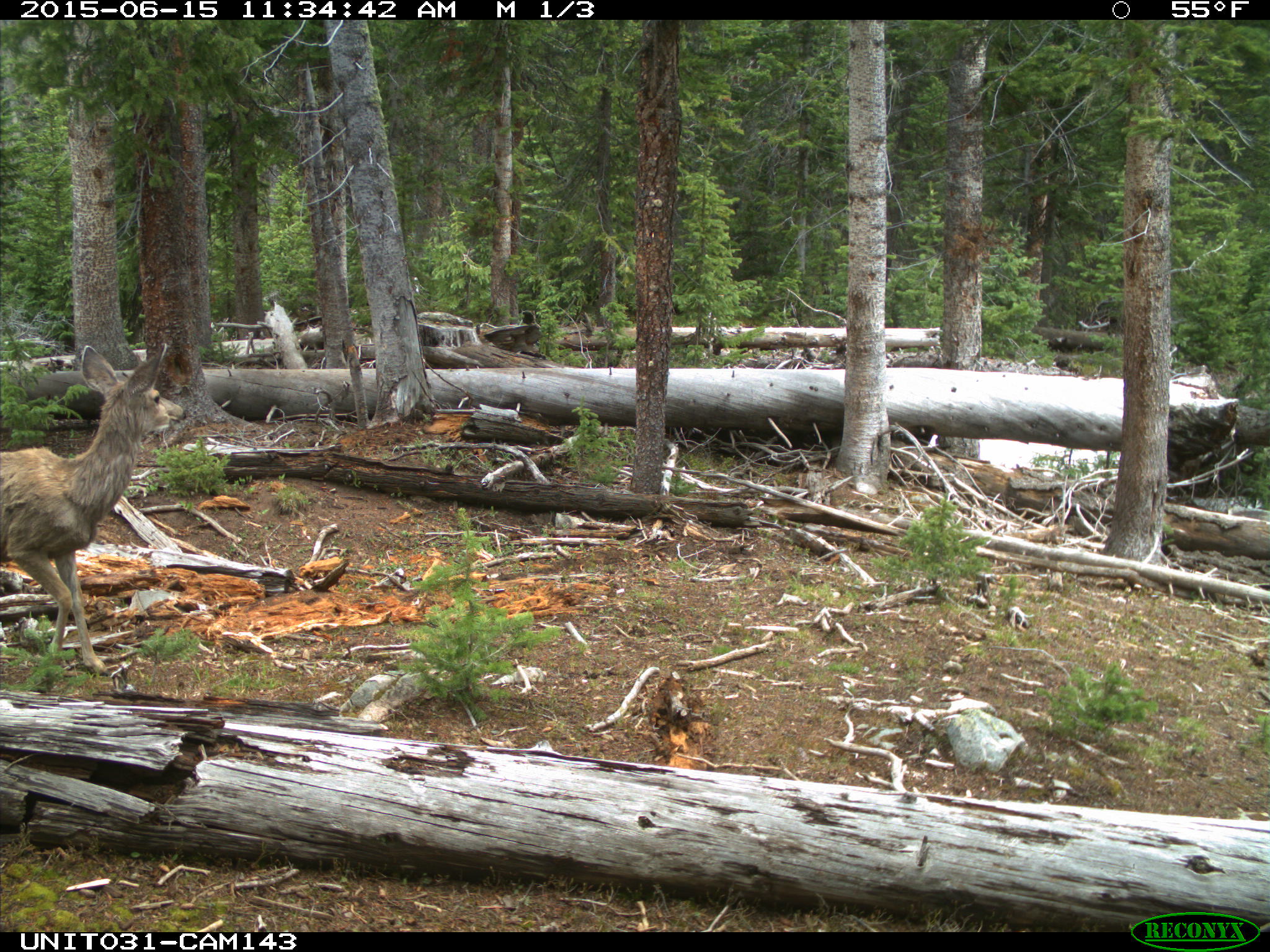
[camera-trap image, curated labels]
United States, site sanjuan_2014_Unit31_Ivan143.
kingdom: Animalia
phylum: Chordata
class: Mammalia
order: Artiodactyla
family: Cervidae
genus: Odocoileus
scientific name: Odocoileus hemionus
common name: mule deer